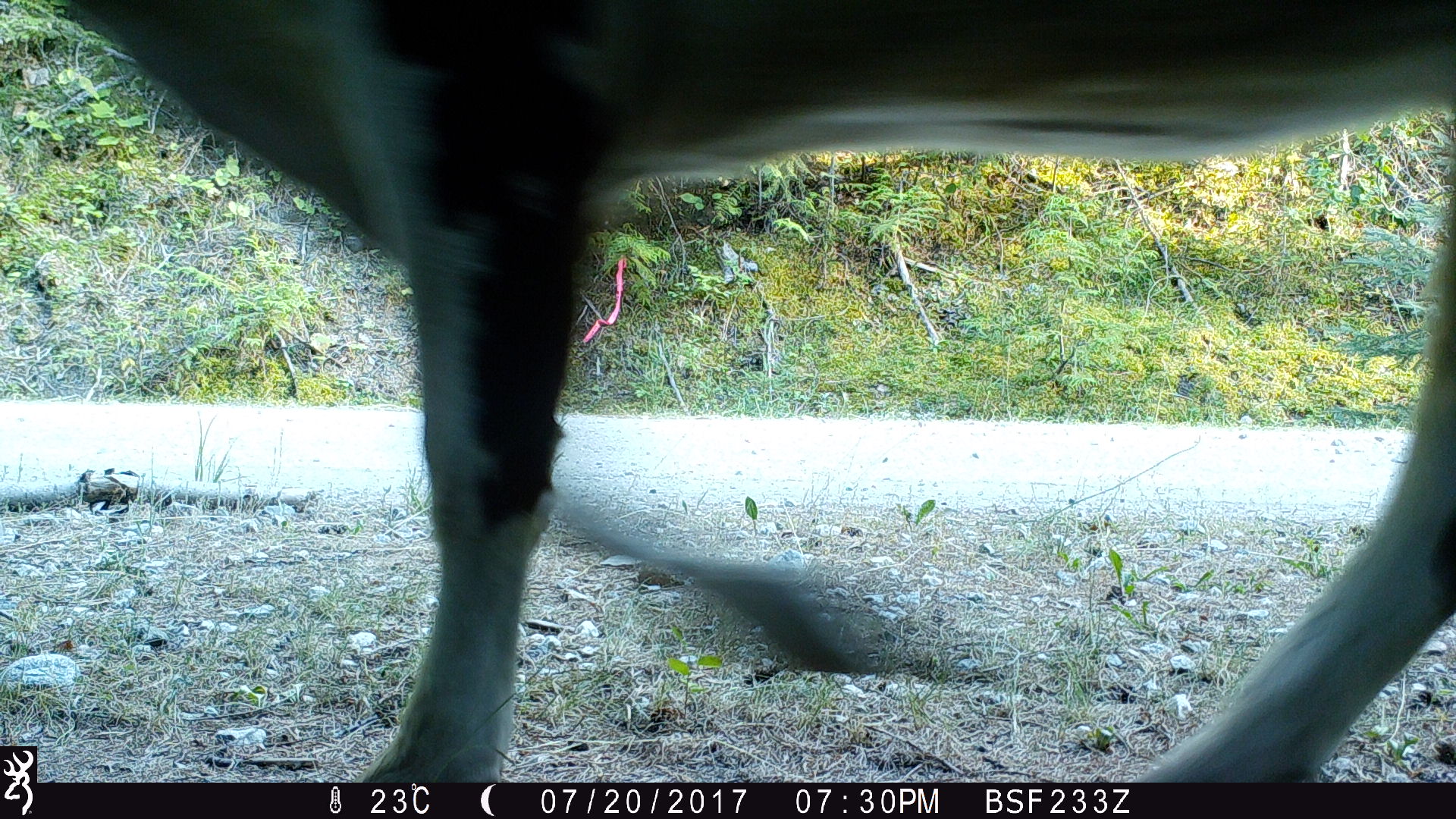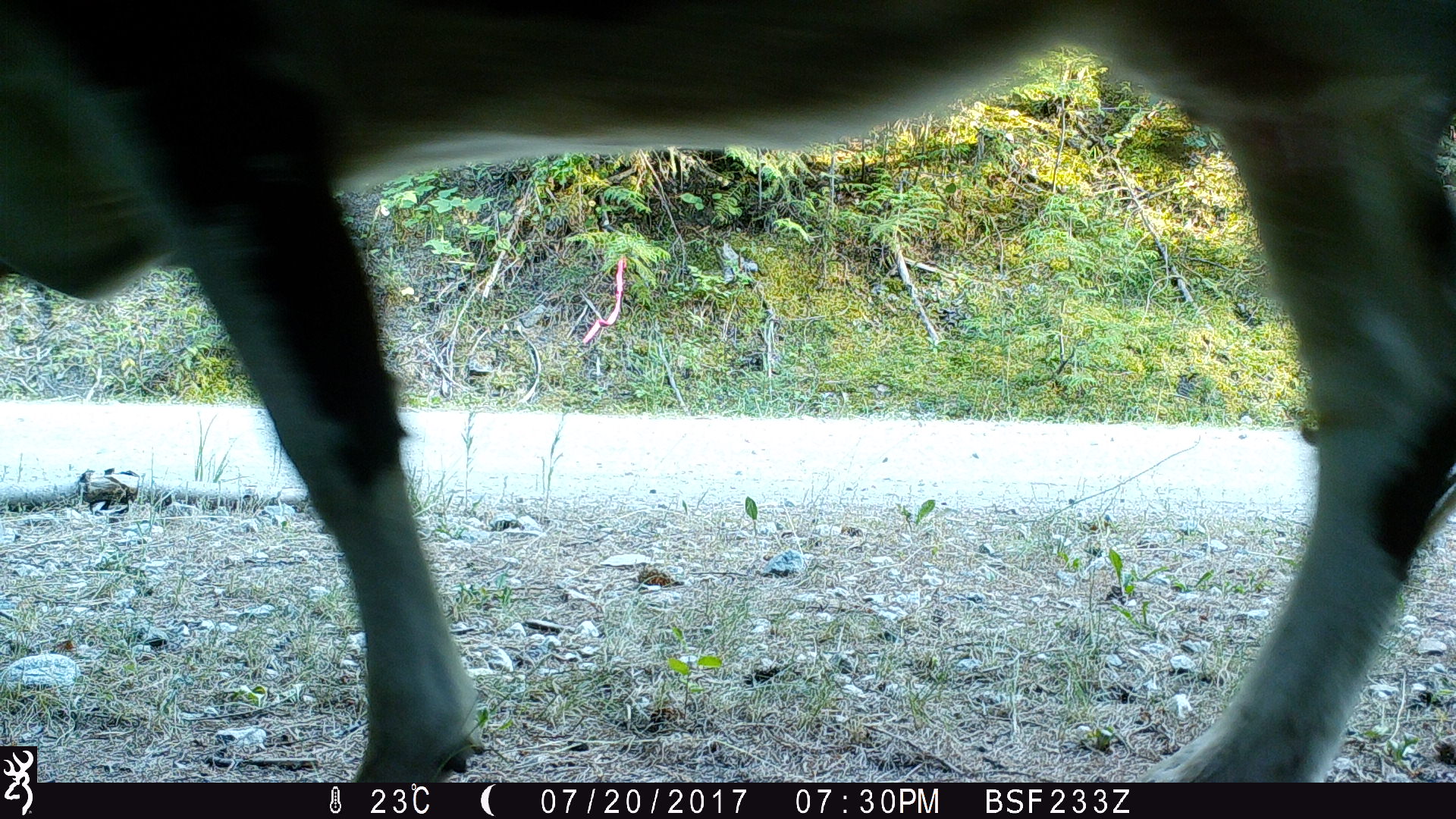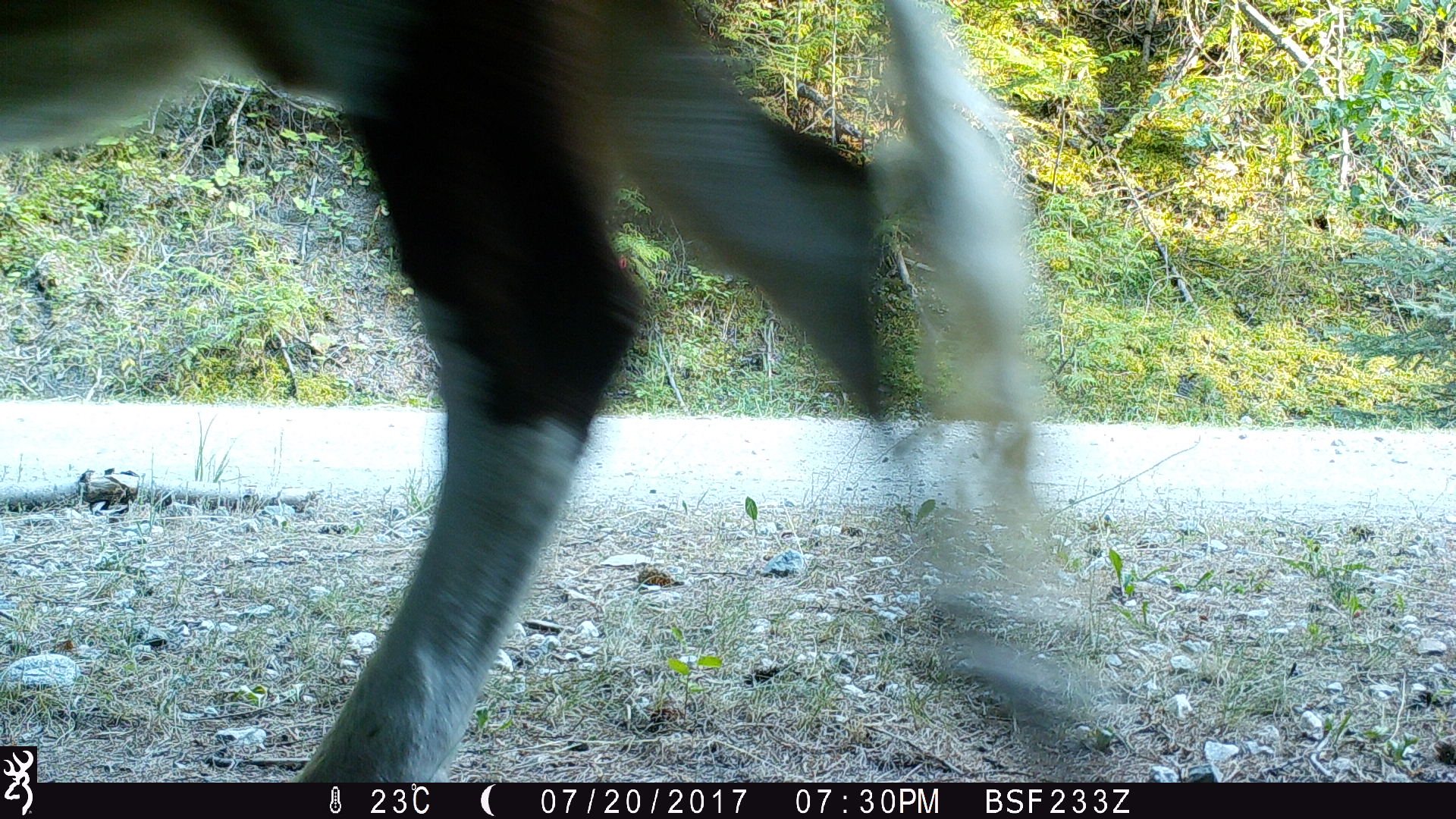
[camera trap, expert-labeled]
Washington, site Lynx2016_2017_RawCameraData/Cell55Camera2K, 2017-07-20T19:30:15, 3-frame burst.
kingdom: Animalia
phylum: Chordata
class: Mammalia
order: Artiodactyla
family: Bovidae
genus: Bos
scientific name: Bos taurus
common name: domestic cattle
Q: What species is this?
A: Domestic cattle (Bos taurus).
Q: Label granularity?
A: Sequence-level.